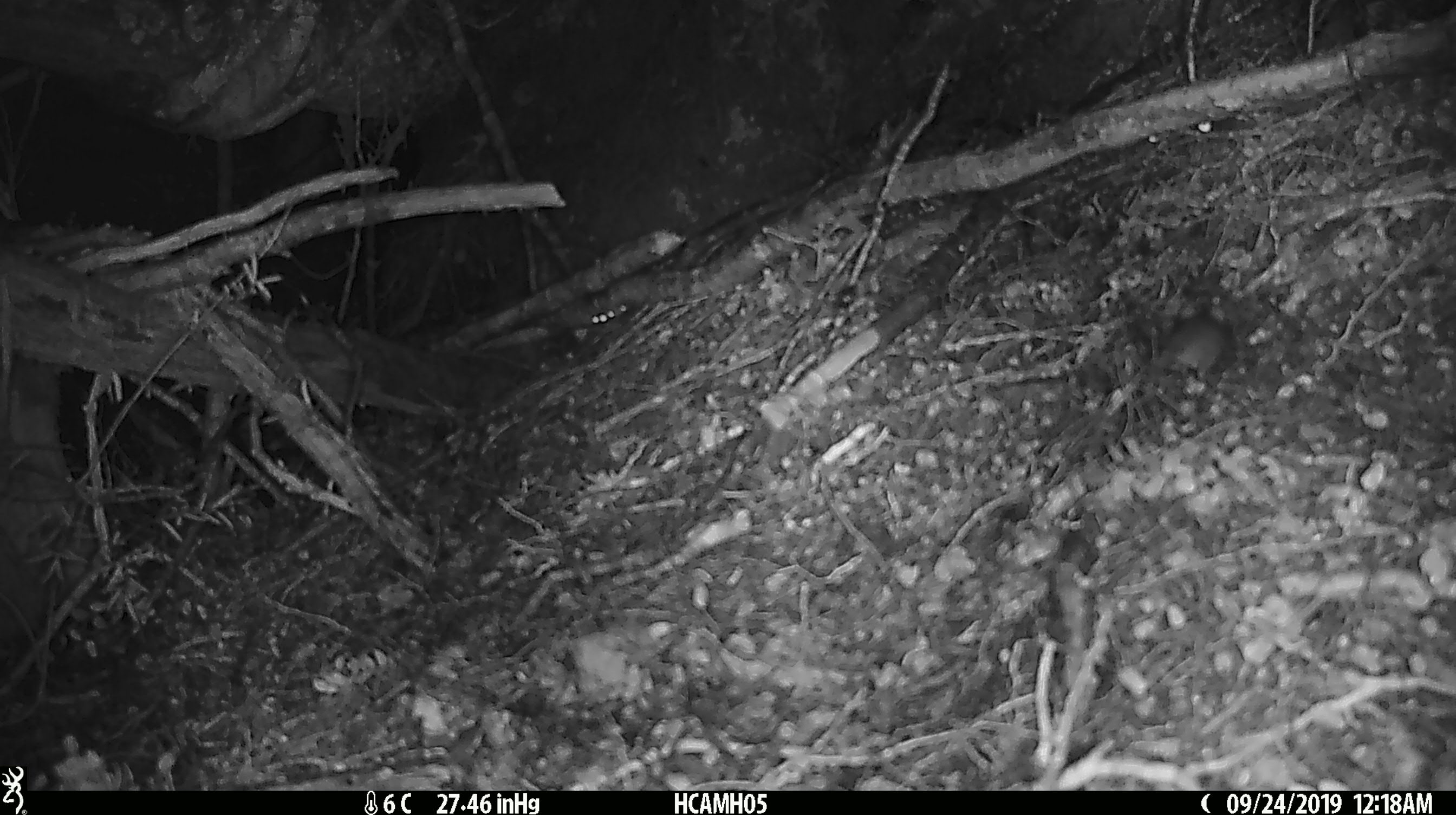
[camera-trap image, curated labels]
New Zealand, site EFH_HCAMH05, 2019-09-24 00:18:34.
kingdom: Animalia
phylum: Chordata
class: Mammalia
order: Rodentia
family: Muridae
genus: Mus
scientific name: Mus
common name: mouse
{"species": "mouse (Mus)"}